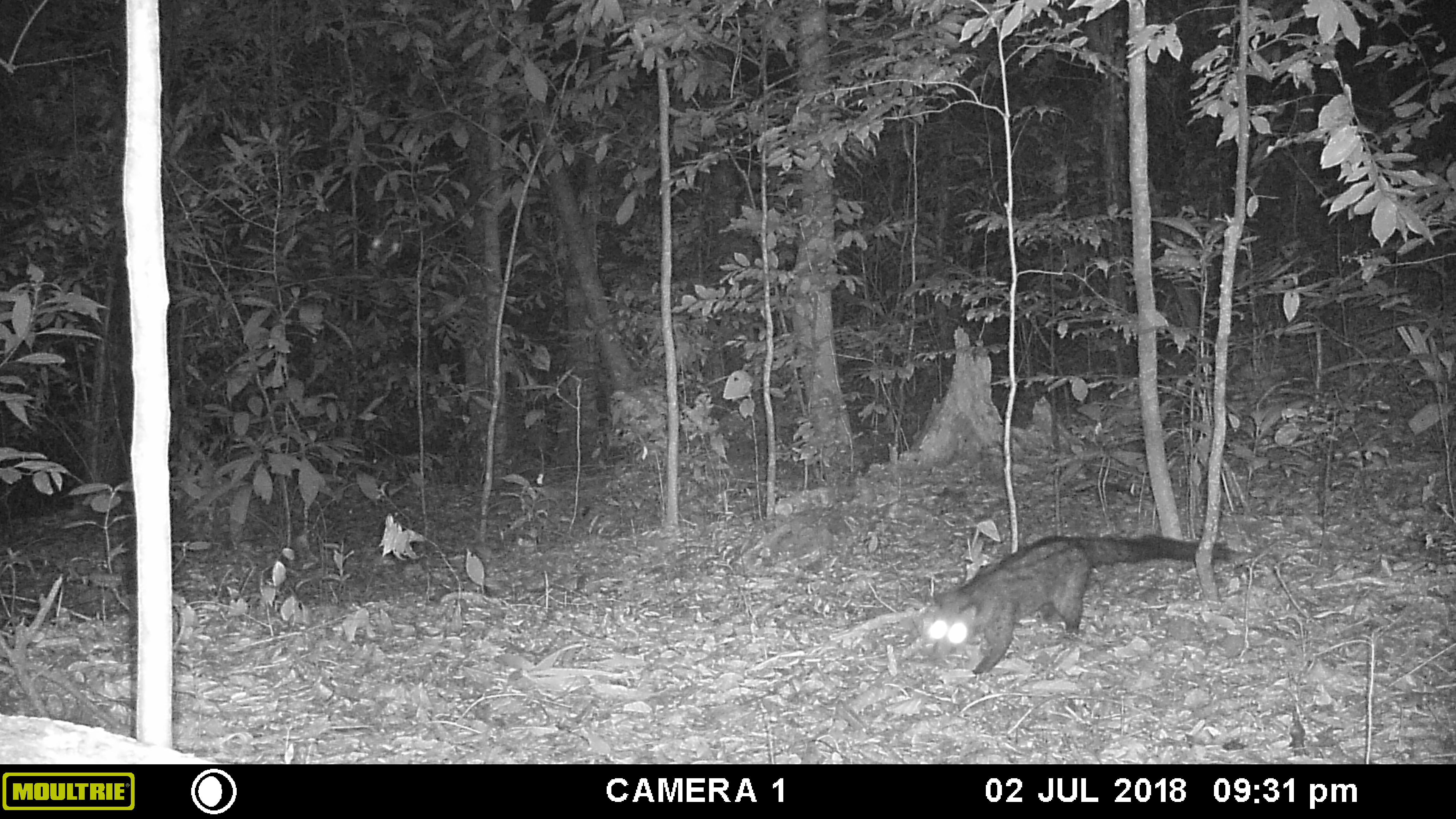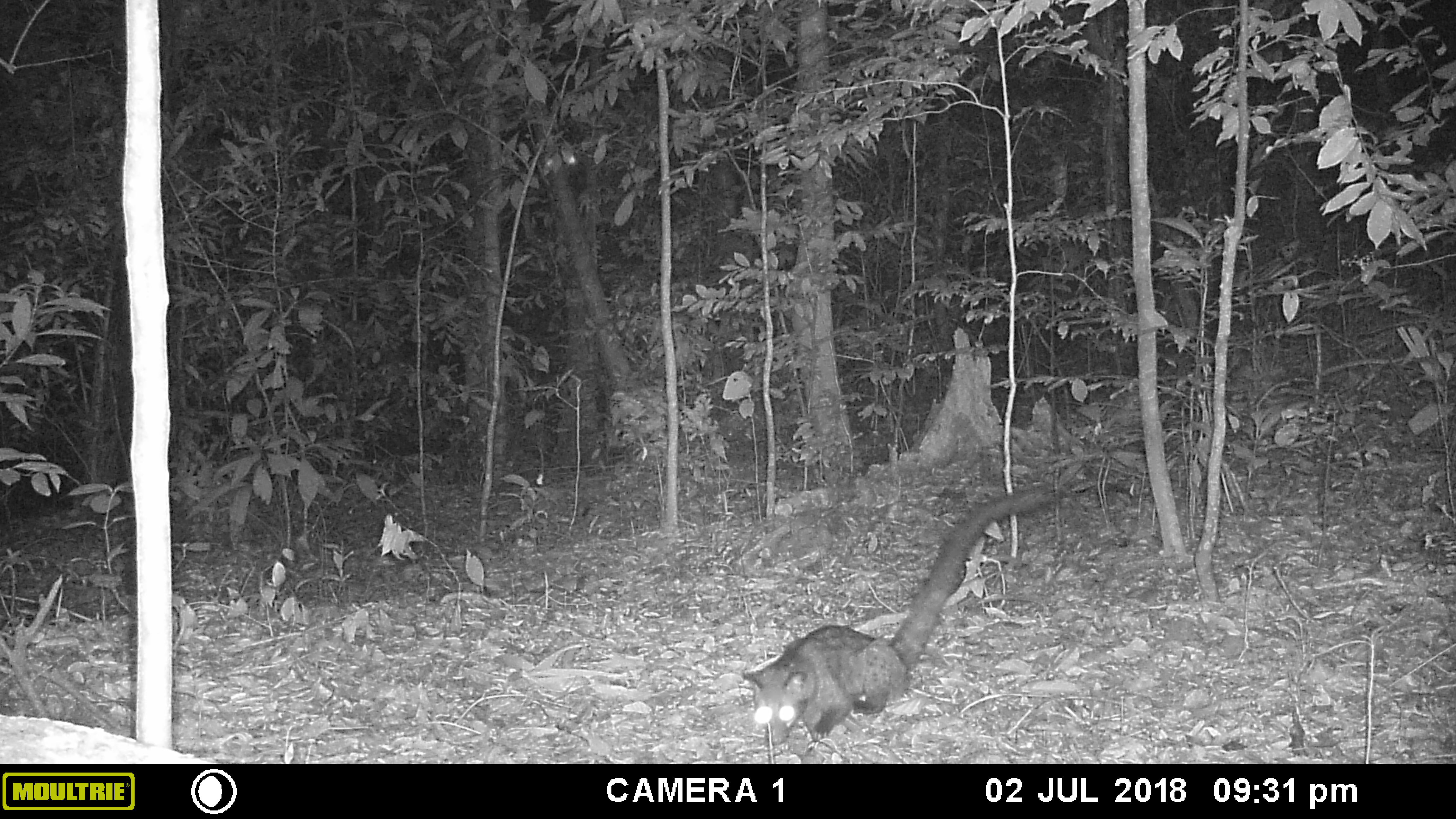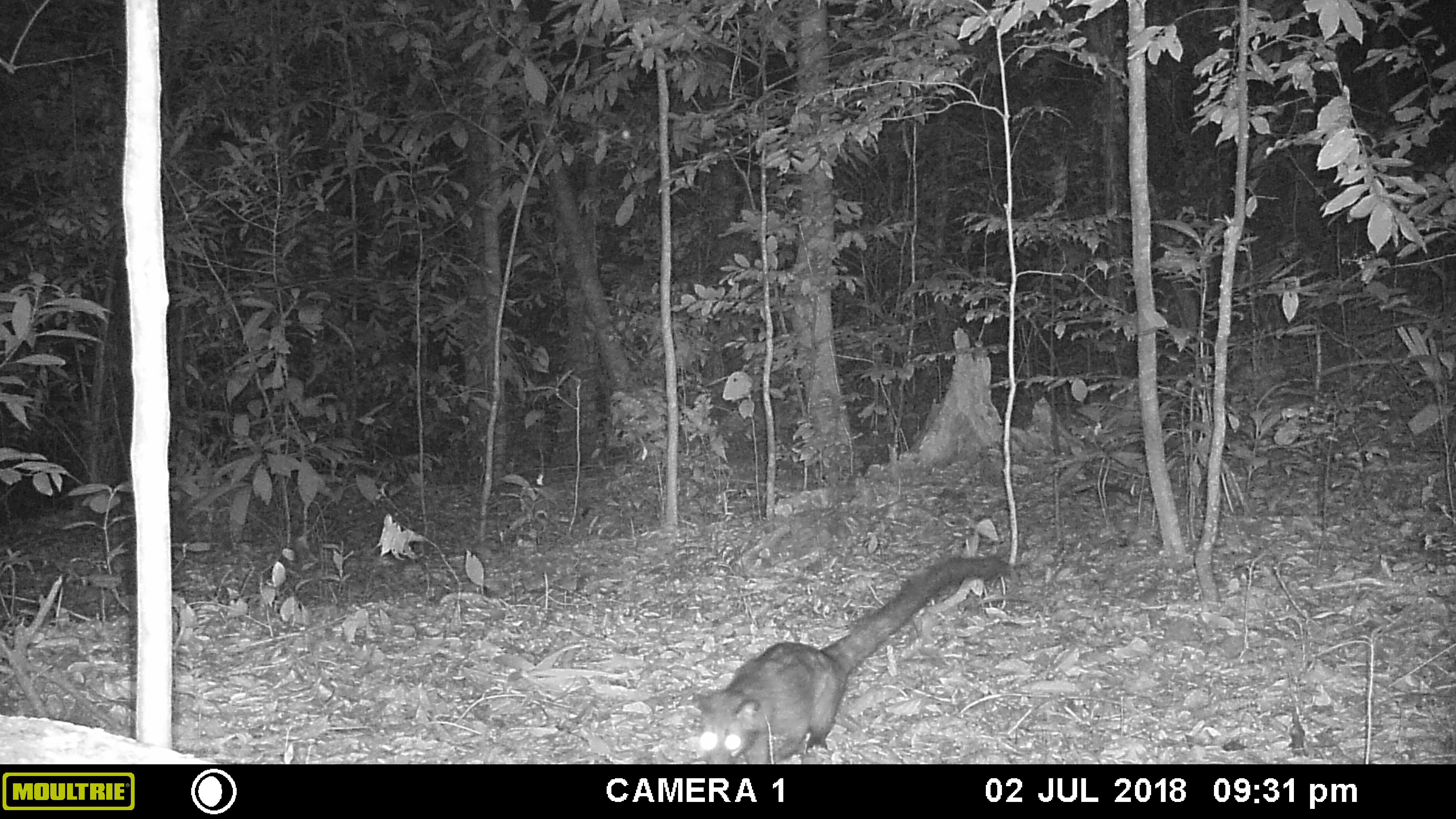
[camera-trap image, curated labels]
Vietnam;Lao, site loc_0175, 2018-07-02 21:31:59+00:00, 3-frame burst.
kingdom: Animalia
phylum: Chordata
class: Mammalia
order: Carnivora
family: Viverridae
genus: Paradoxurus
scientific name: Paradoxurus hermaphroditus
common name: common palm civet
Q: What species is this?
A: Common palm civet (Paradoxurus hermaphroditus).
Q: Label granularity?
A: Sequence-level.